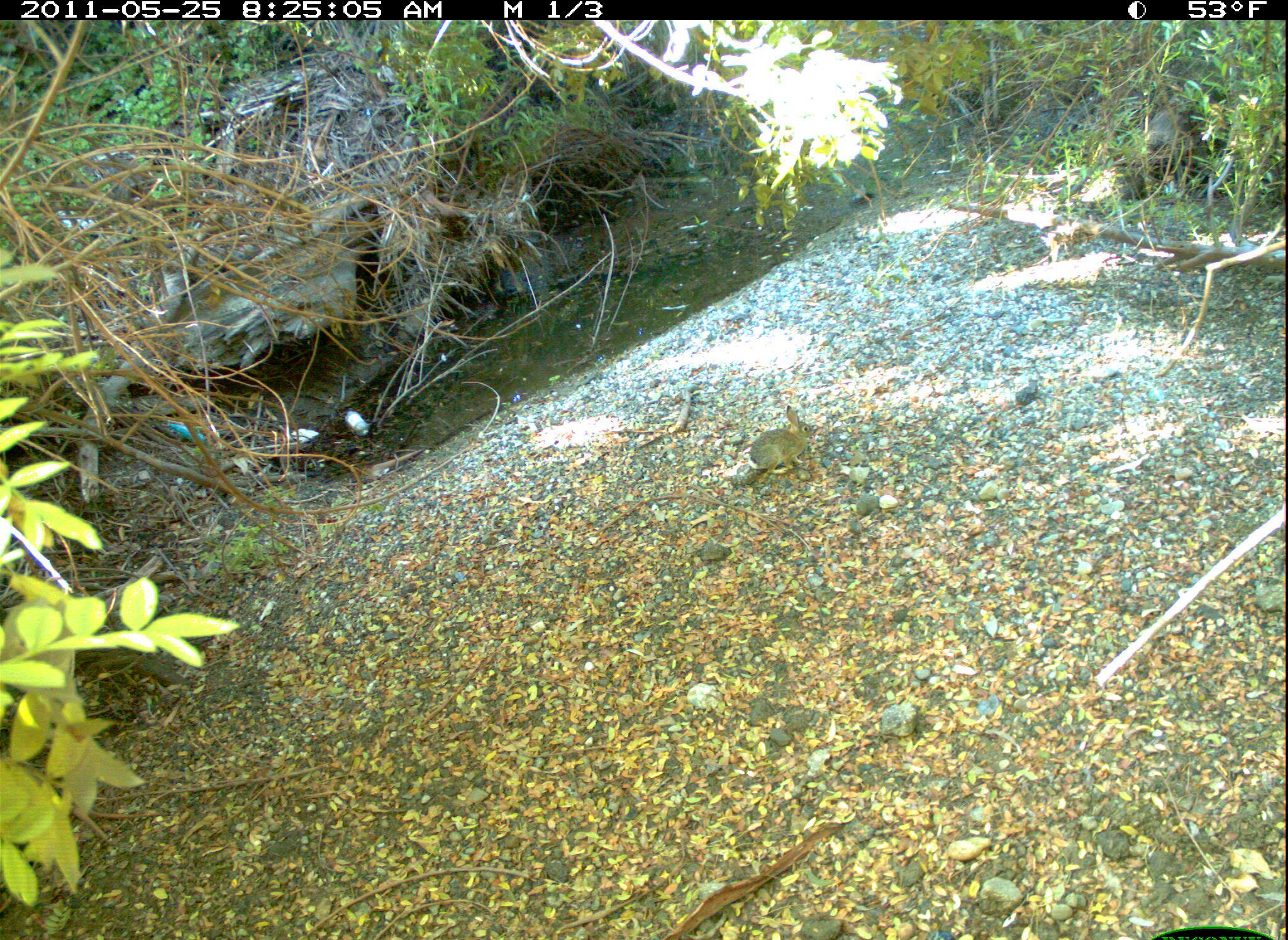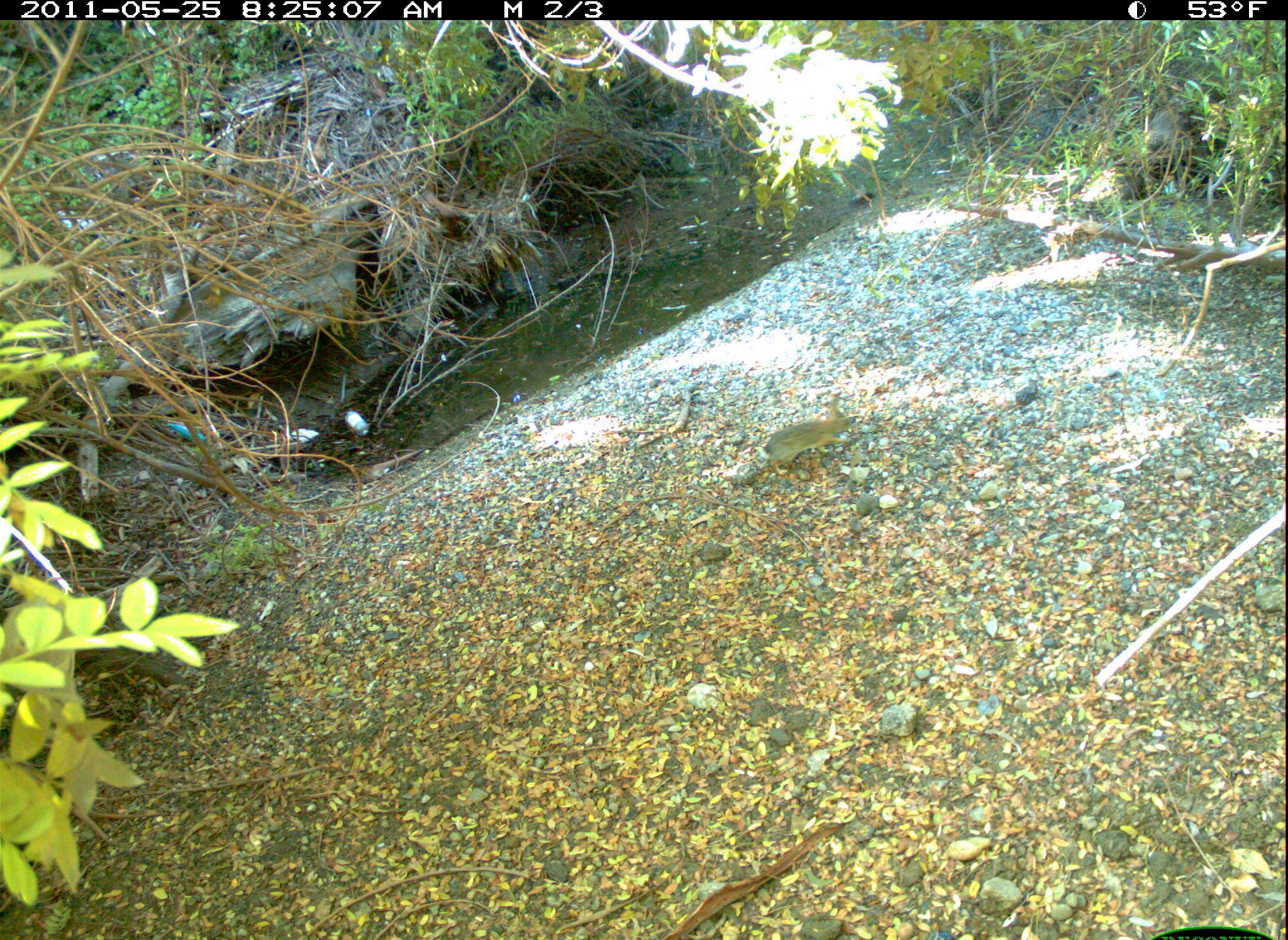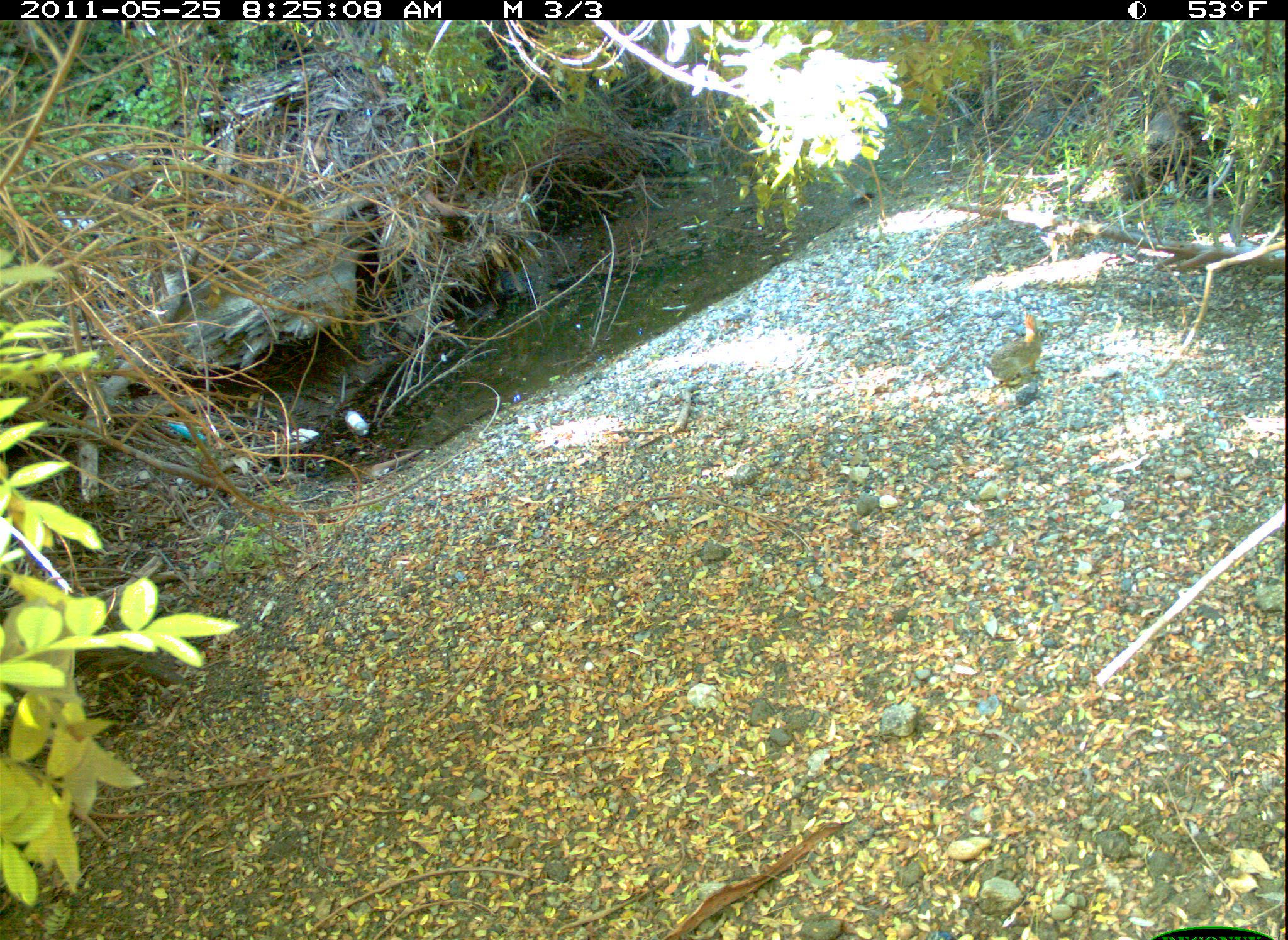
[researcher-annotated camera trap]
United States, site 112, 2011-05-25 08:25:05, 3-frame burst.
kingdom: Animalia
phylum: Chordata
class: Mammalia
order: Lagomorpha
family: Leporidae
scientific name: Leporidae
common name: rabbits and hares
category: rabbit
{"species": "rabbit (rabbits and hares) (Leporidae)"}